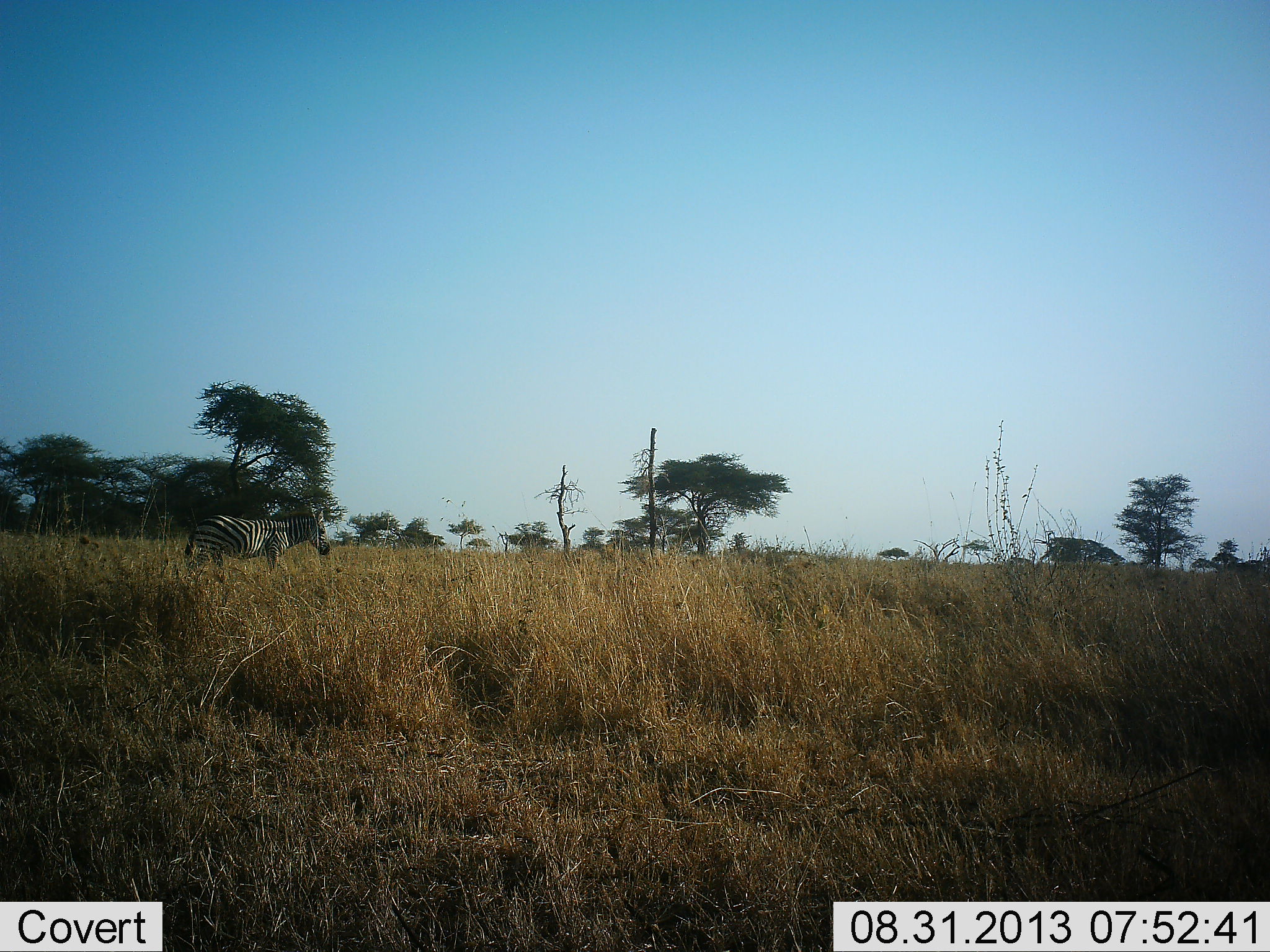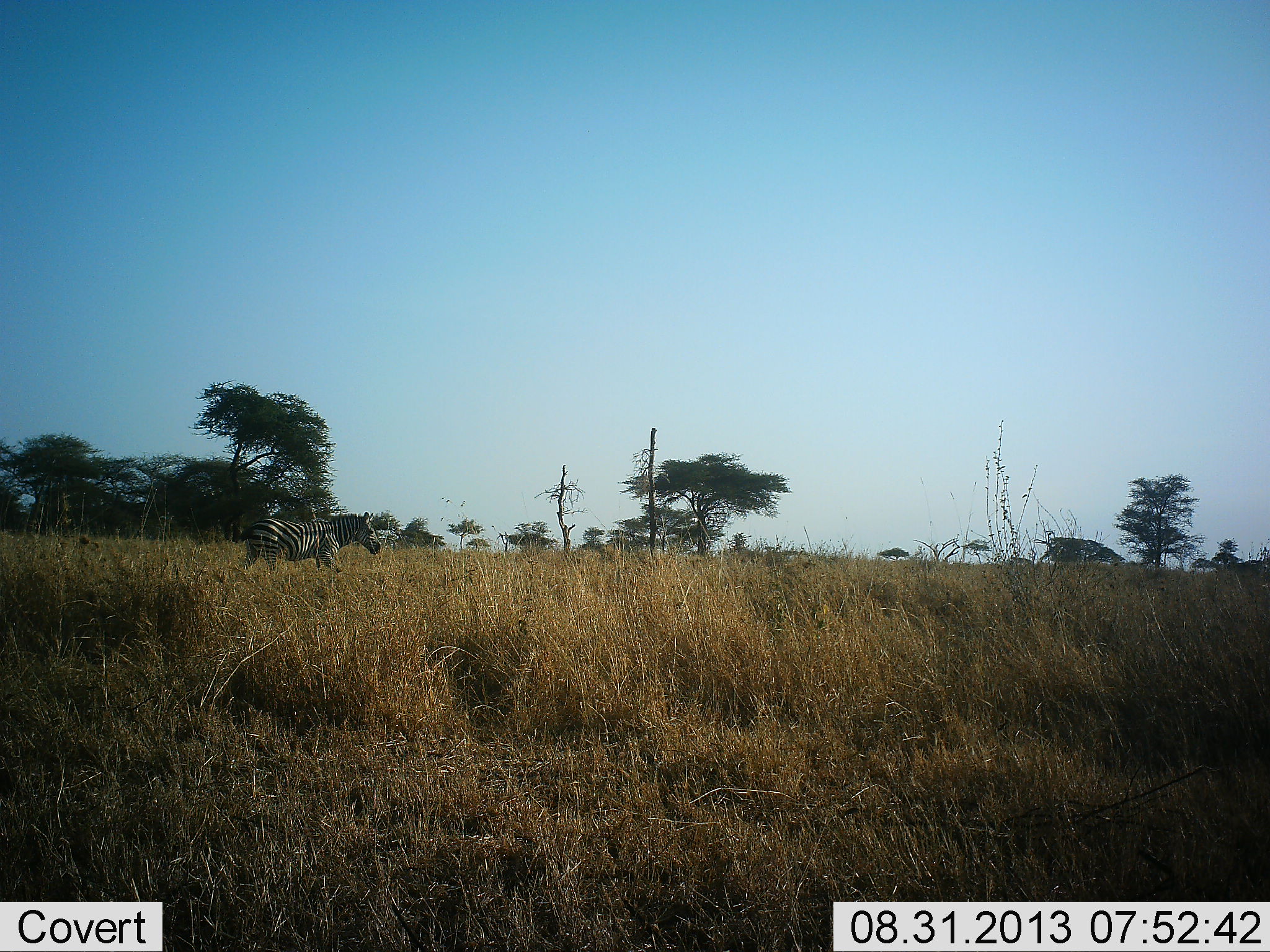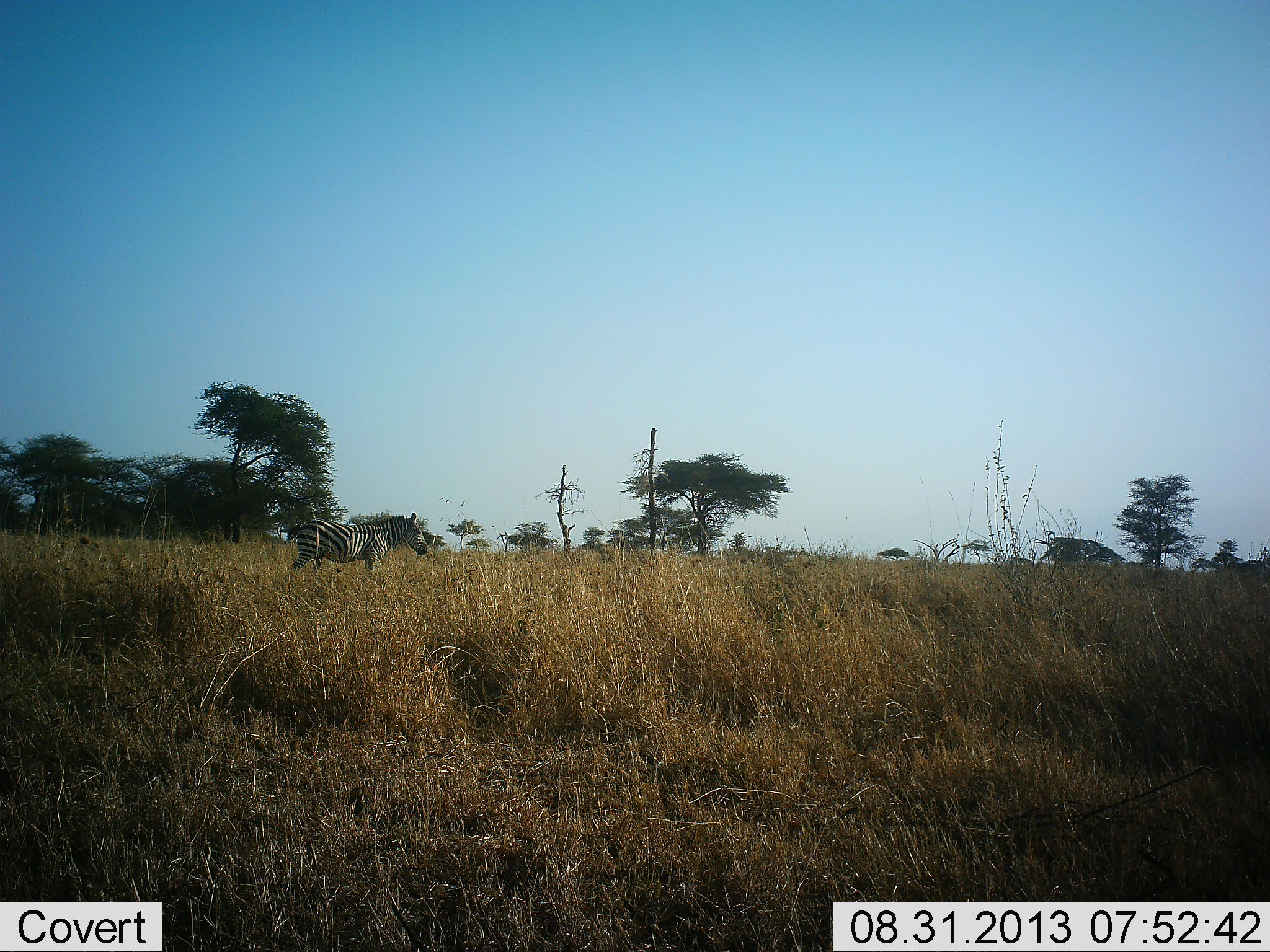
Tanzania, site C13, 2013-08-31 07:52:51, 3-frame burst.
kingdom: Animalia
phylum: Chordata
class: Mammalia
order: Perissodactyla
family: Equidae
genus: Equus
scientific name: Equus quagga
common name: plains zebra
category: zebra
Zebra (plains zebra) (Equus quagga), count 1. Behavior (volunteer vote fractions): standing 0%, resting 0%, moving 100%, interacting 0%. Young present (vote fraction): 0%. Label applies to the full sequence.